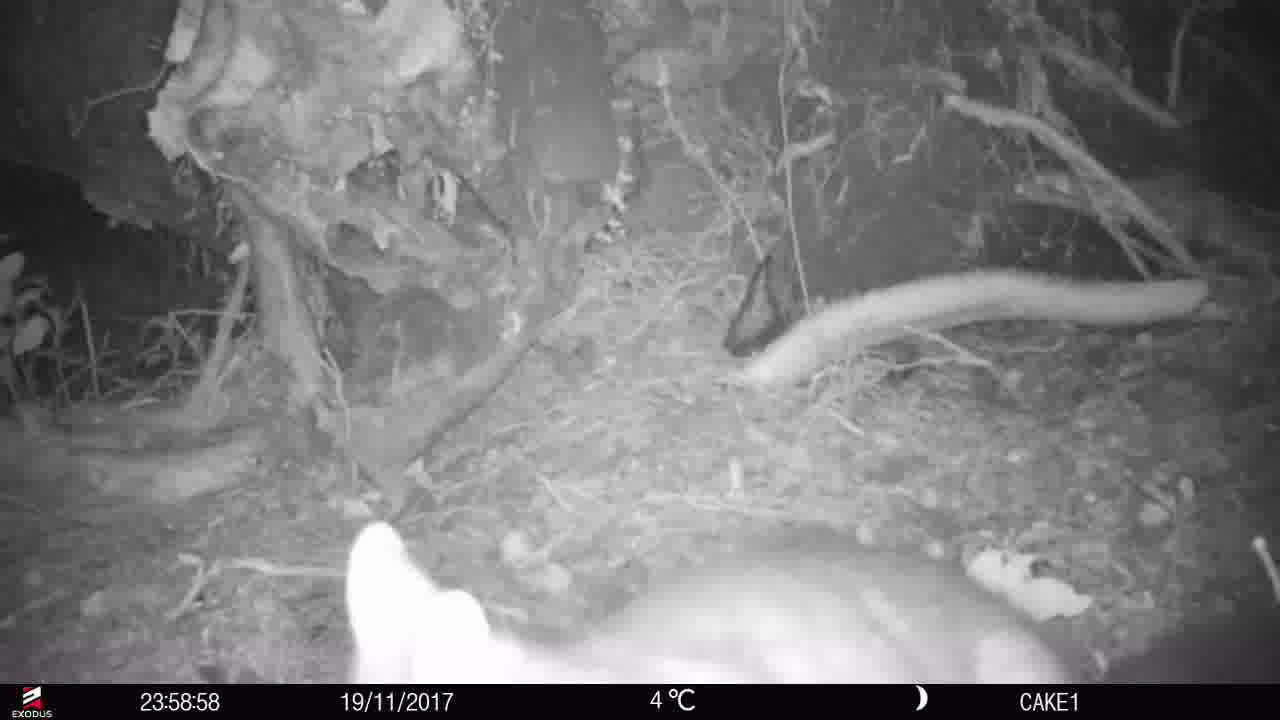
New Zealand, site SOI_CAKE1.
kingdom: Animalia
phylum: Chordata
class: Mammalia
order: Diprotodontia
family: Phalangeridae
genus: Trichosurus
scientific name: Trichosurus vulpecula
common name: common brushtail possum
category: possum